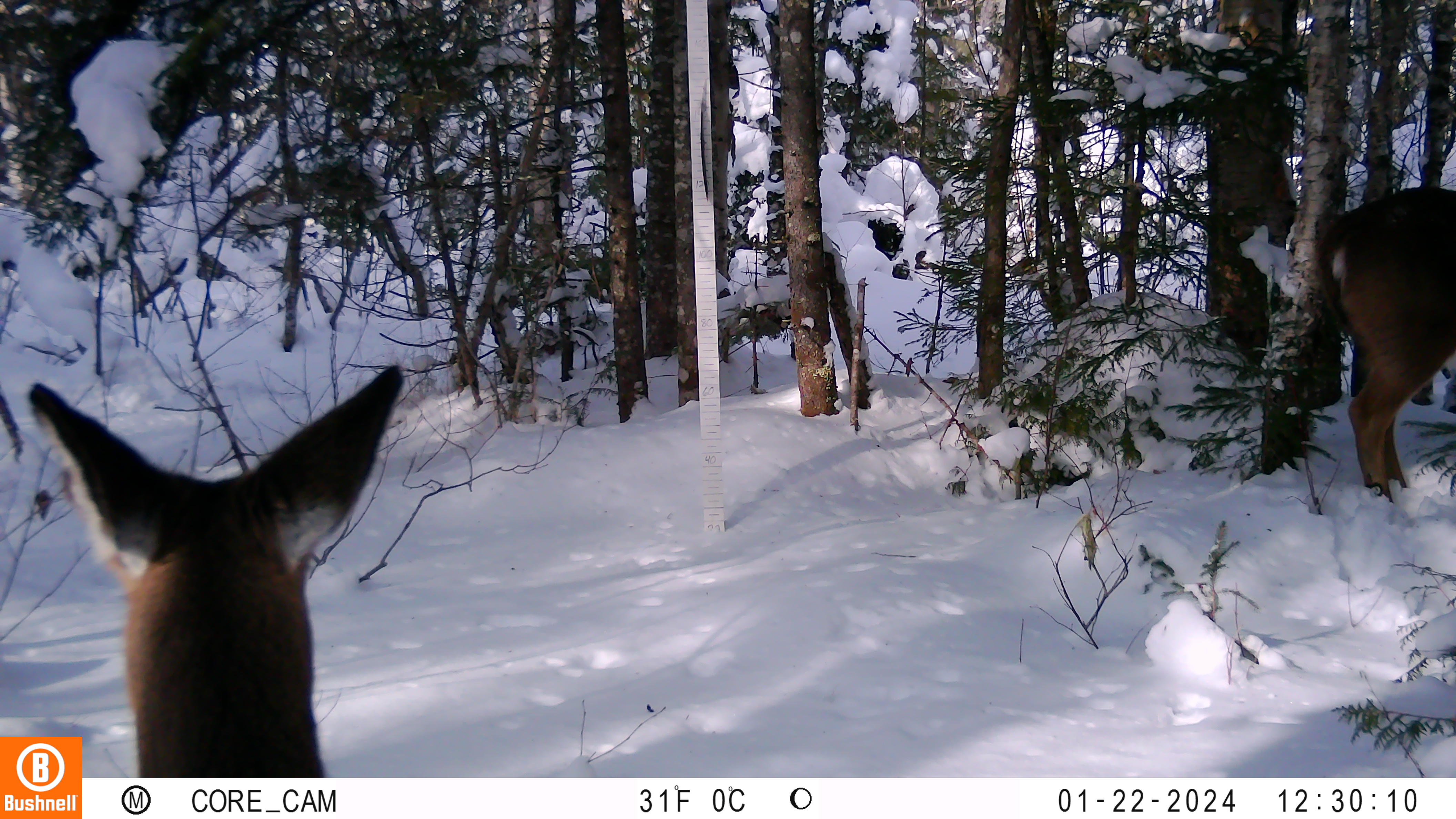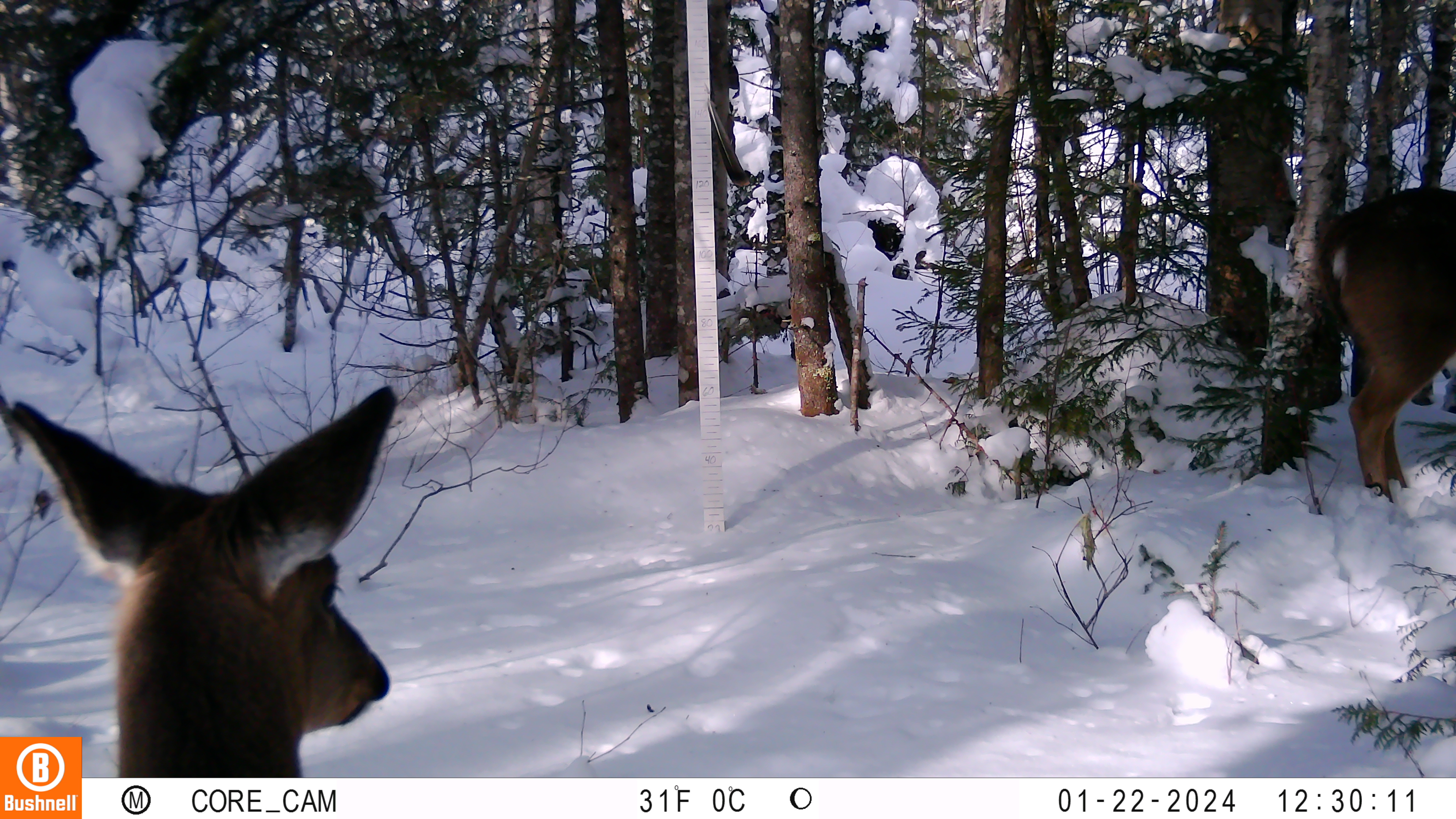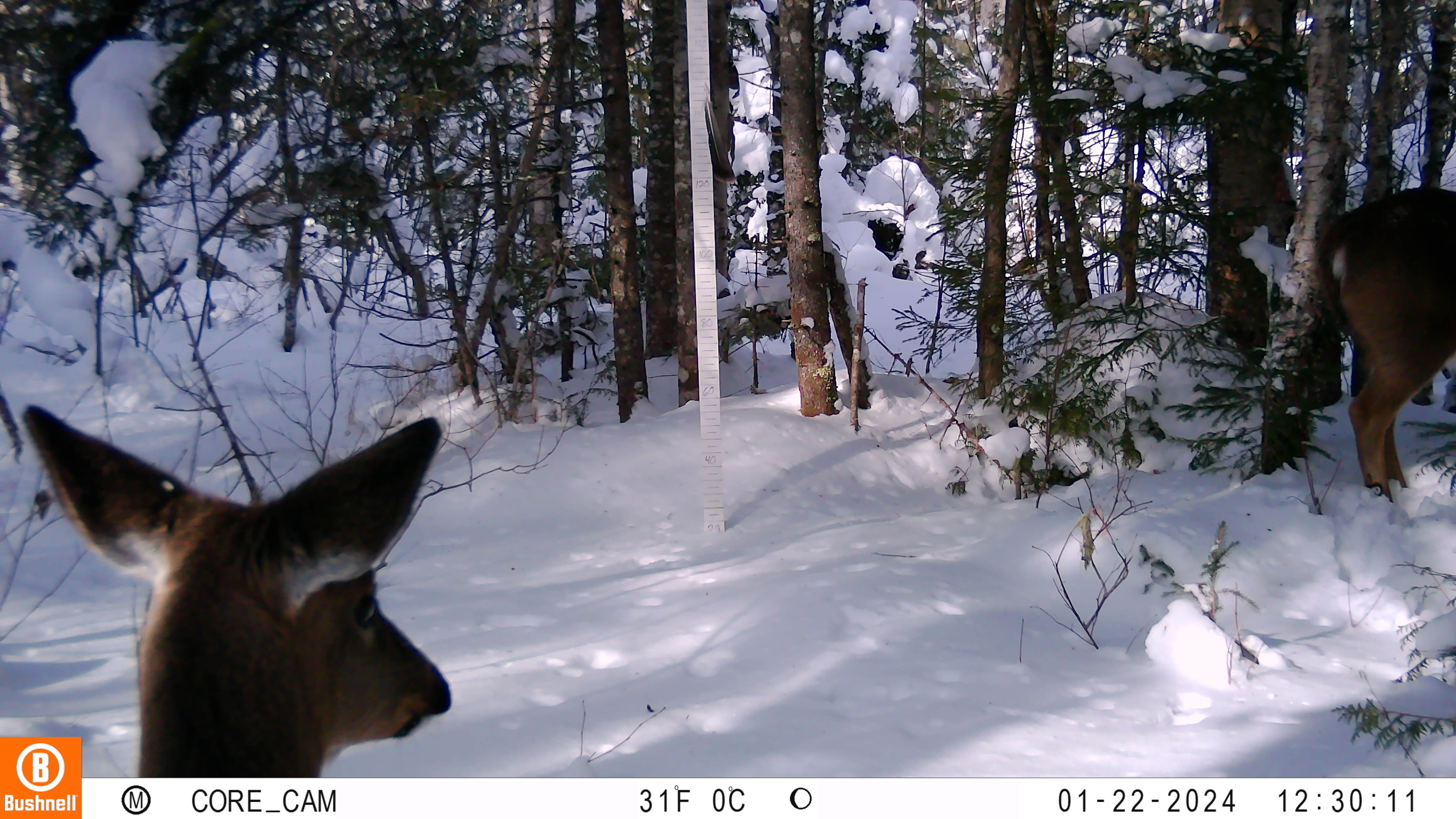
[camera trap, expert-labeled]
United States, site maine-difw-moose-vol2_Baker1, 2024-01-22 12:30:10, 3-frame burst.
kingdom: Animalia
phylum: Chordata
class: Mammalia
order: Artiodactyla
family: Cervidae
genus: Odocoileus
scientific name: Odocoileus virginianus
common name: white-tailed deer